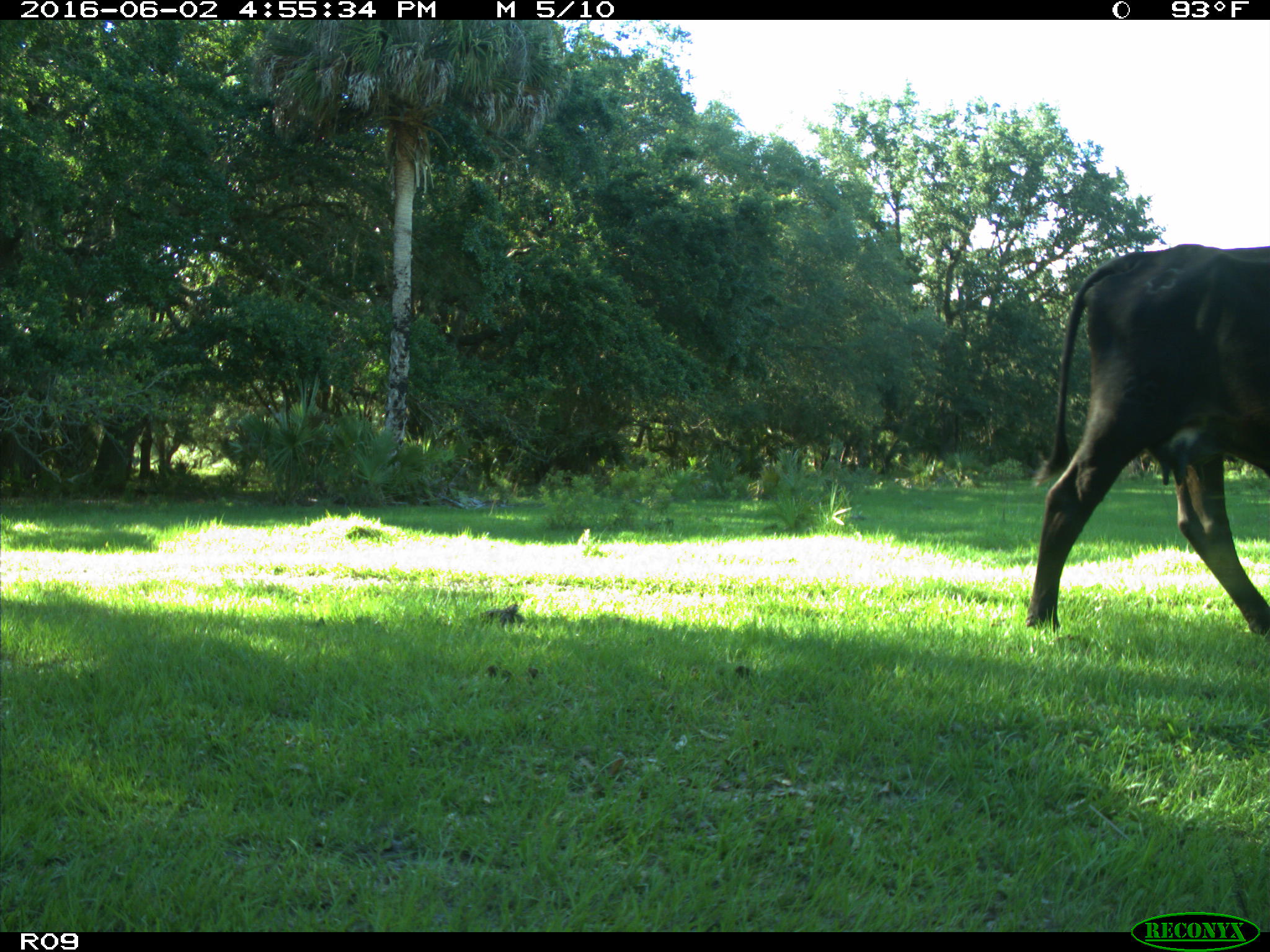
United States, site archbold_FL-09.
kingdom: Animalia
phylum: Chordata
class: Mammalia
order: Artiodactyla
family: Bovidae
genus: Bos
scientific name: Bos taurus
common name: domestic cow